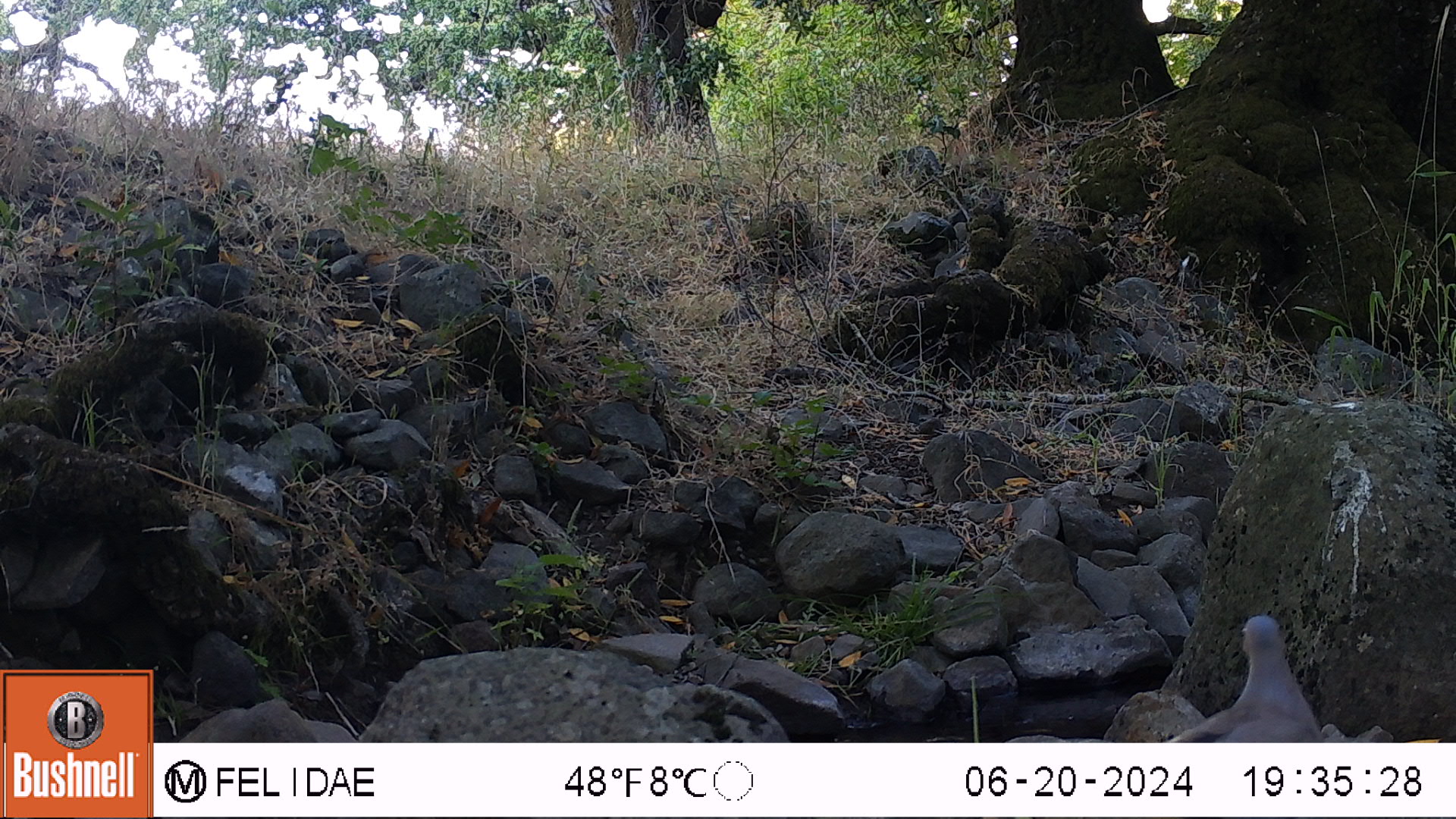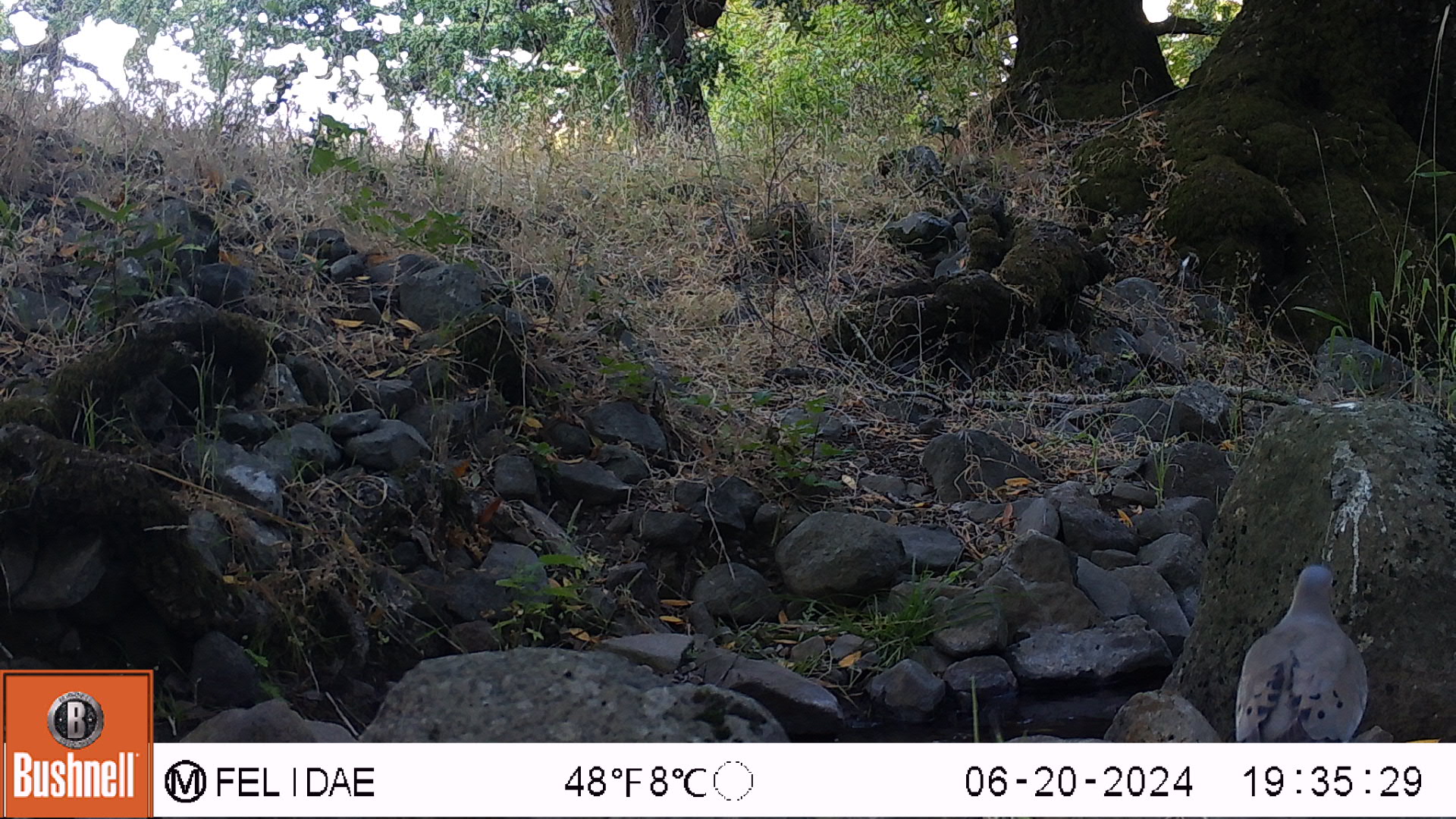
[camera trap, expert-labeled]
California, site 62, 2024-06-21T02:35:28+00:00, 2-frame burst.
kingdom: Animalia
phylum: Chordata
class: Aves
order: Columbiformes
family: Columbidae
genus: Zenaida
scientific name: Zenaida macroura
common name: mourning dove